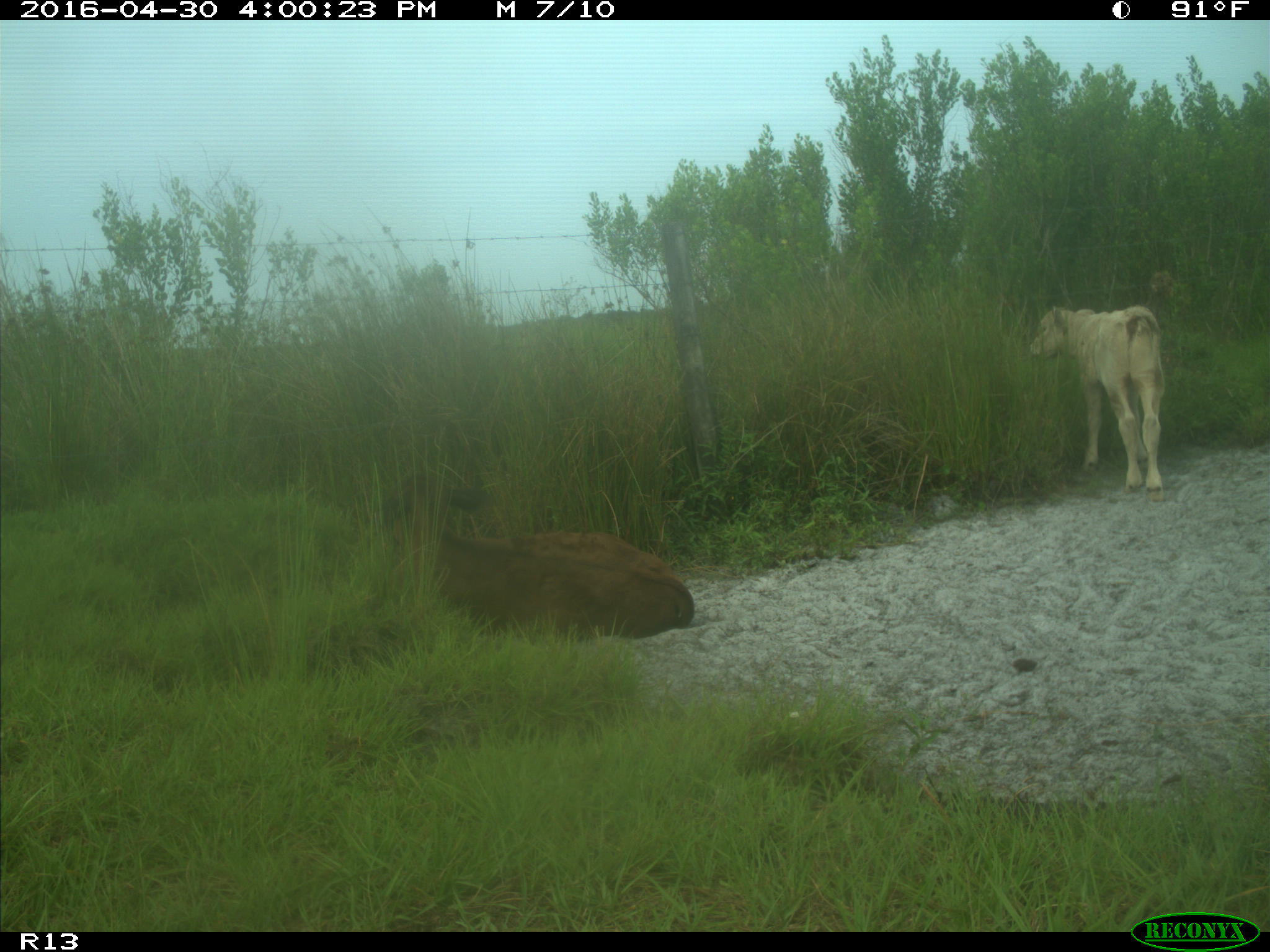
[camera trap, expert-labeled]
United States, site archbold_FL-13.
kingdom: Animalia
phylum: Chordata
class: Mammalia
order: Artiodactyla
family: Bovidae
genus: Bos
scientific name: Bos taurus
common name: domestic cow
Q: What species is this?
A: Bos taurus (domestic cow).